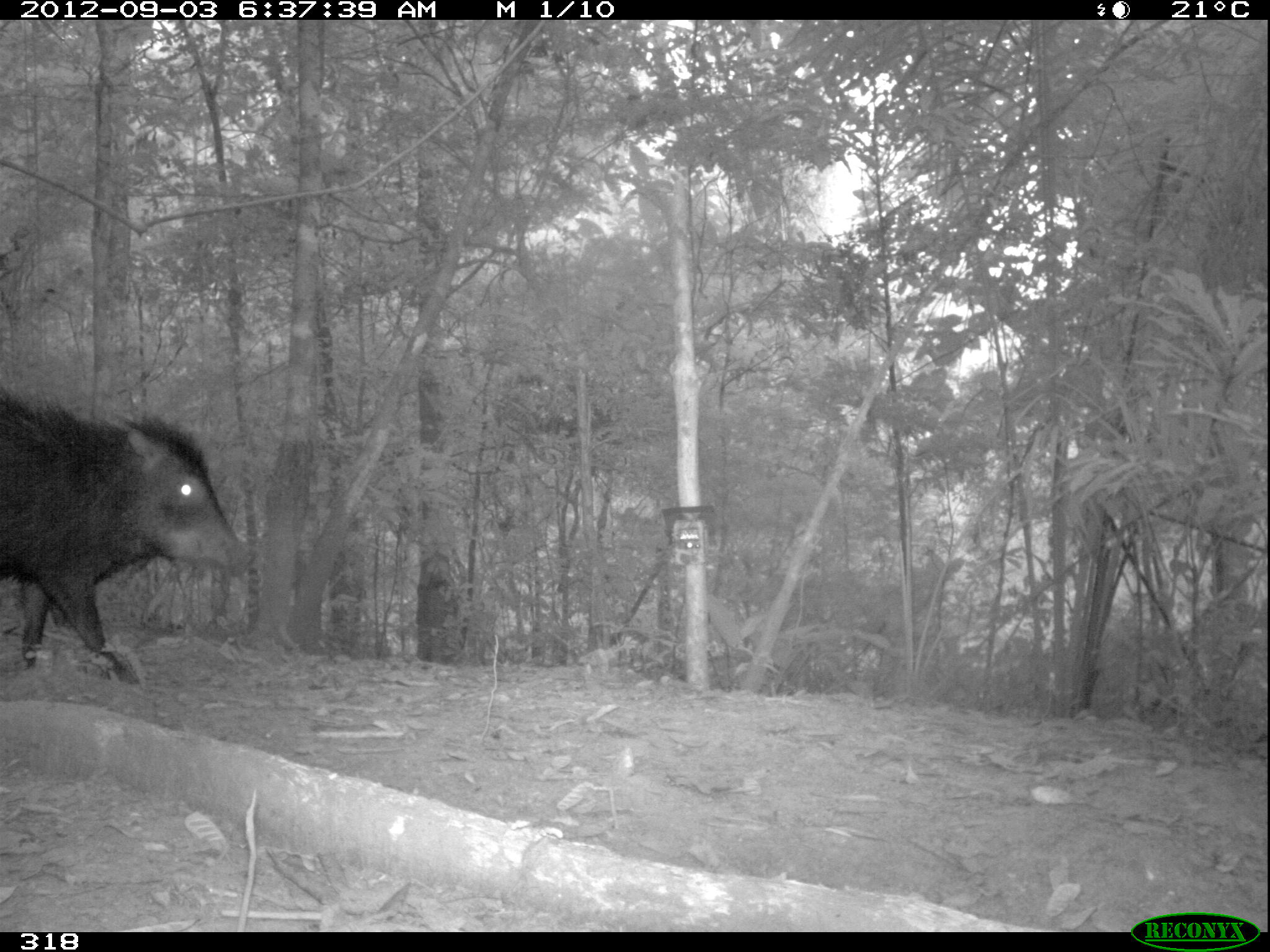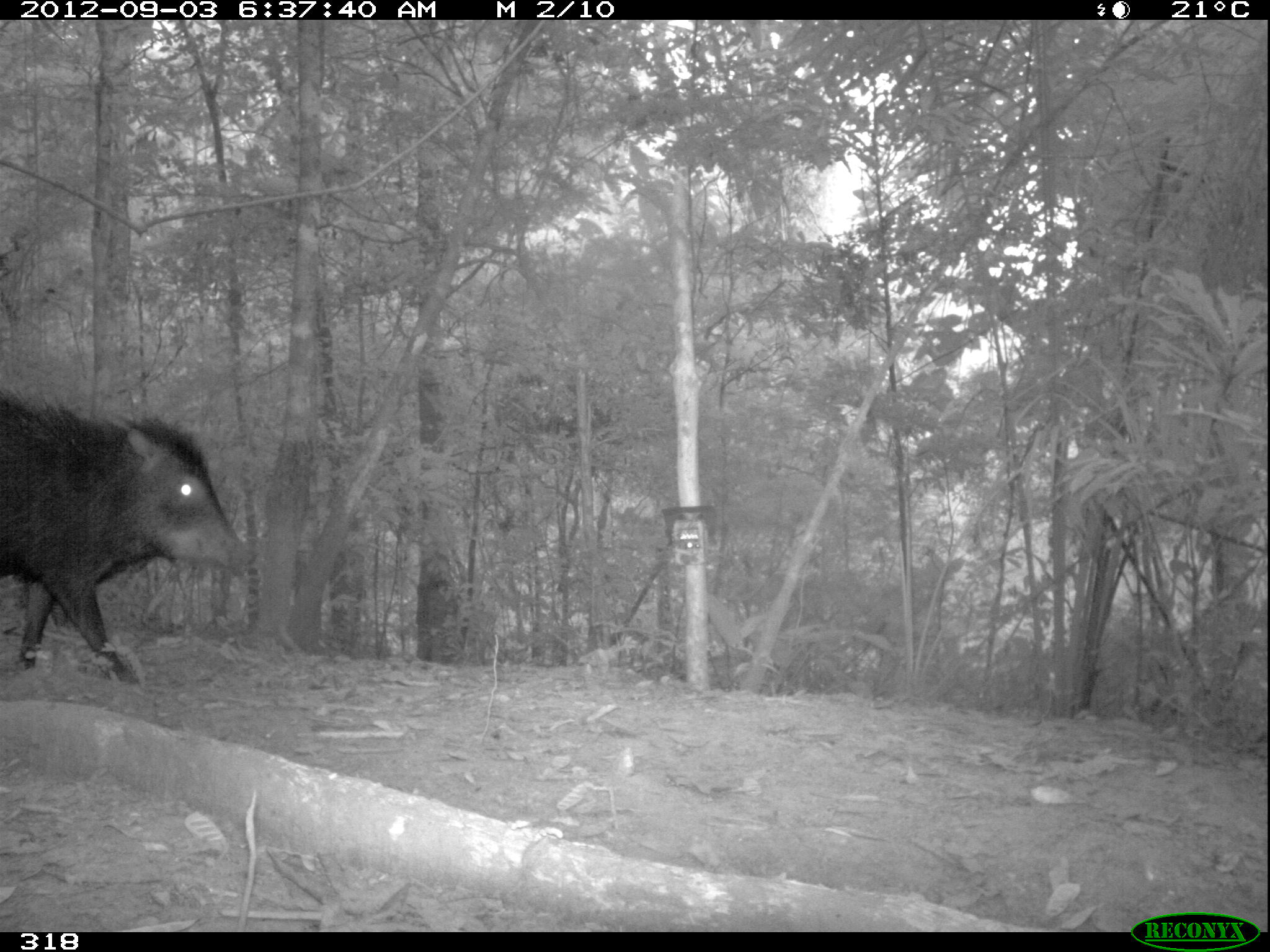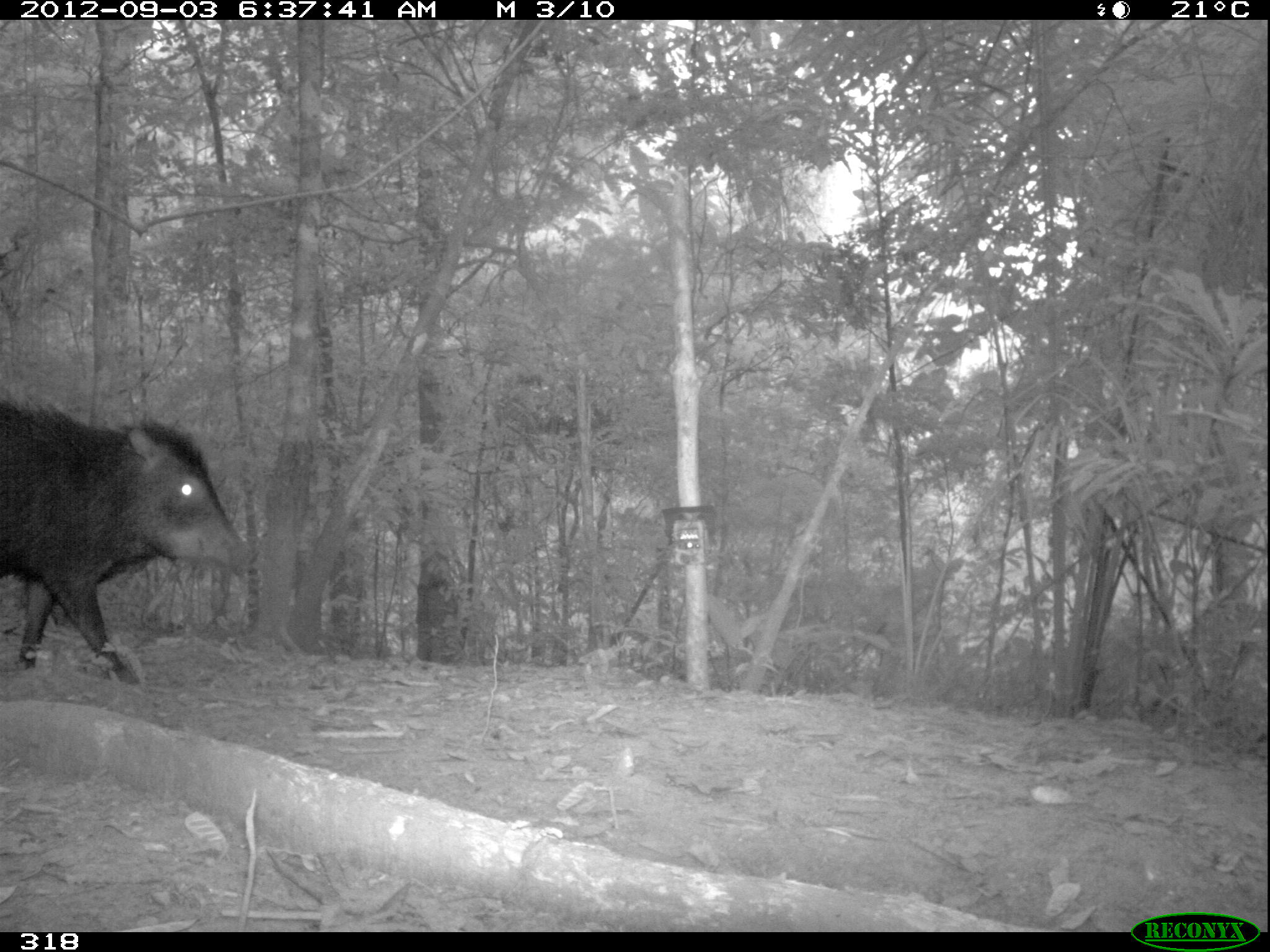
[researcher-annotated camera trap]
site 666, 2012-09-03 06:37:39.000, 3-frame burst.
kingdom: Animalia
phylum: Chordata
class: Mammalia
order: Artiodactyla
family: Tayassuidae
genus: Tayassu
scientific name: Tayassu pecari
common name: white-lipped peccary